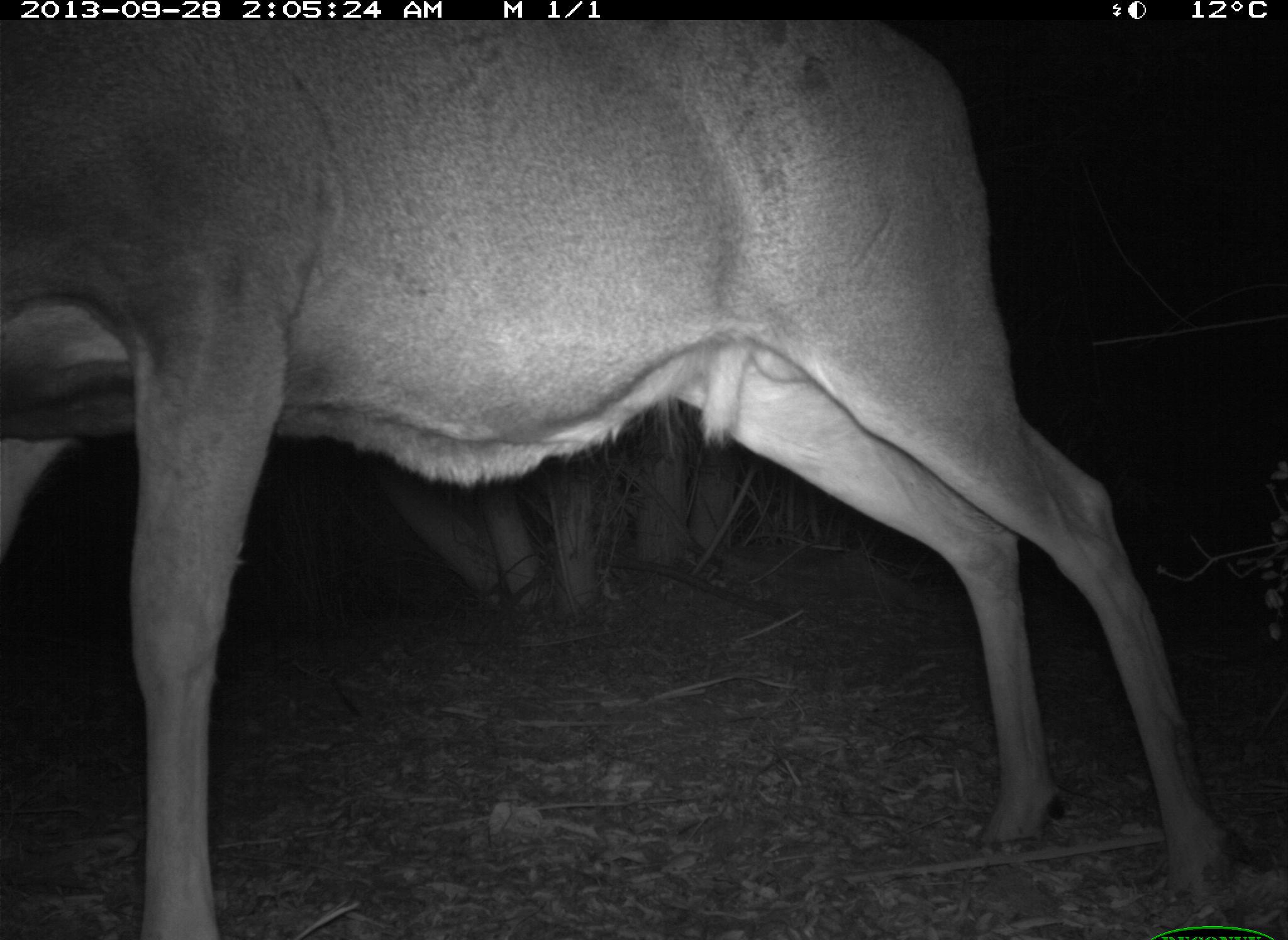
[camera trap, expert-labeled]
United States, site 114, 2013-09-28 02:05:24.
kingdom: Animalia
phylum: Chordata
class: Mammalia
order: Artiodactyla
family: Cervidae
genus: Odocoileus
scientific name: Odocoileus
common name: deer